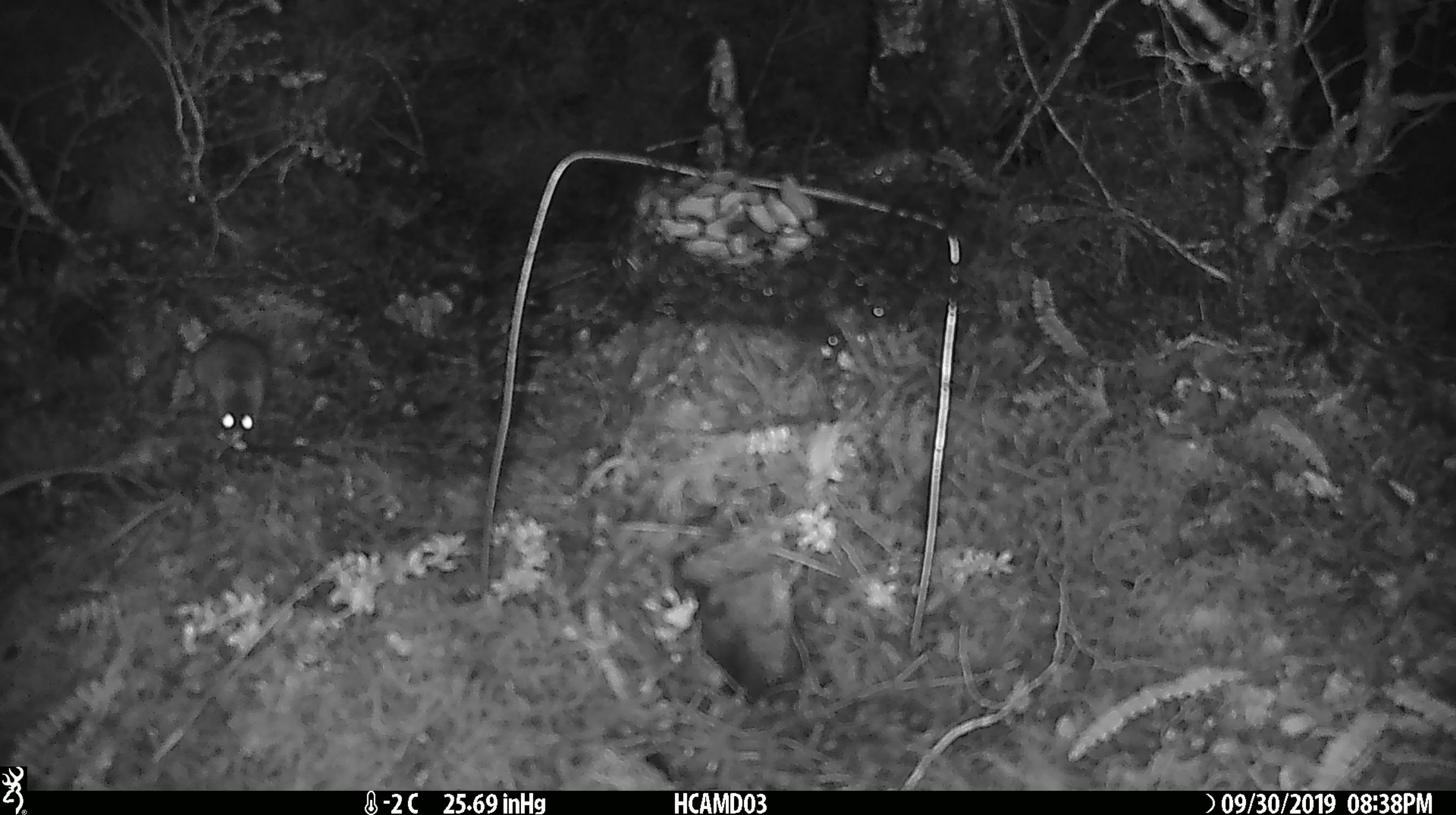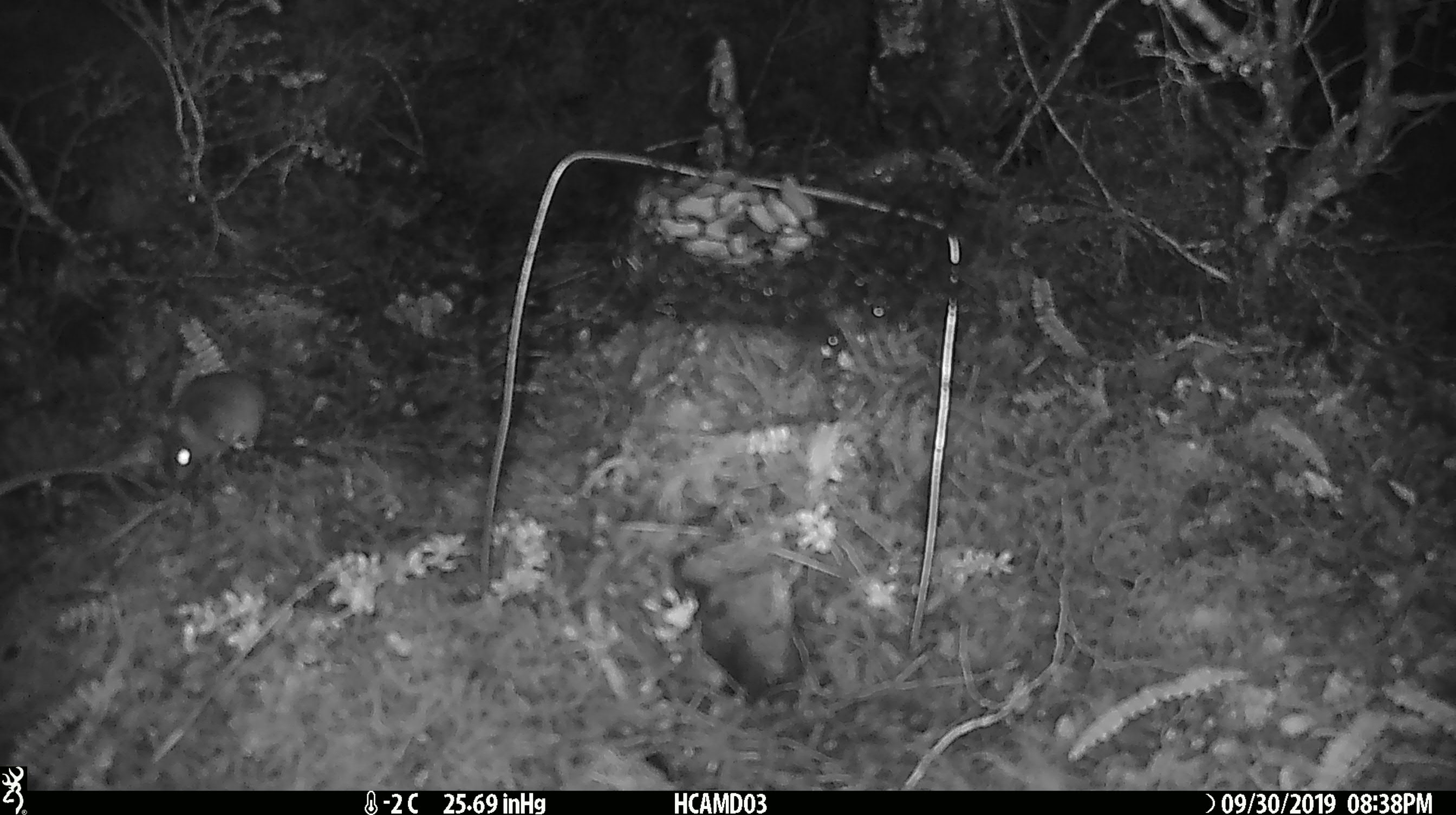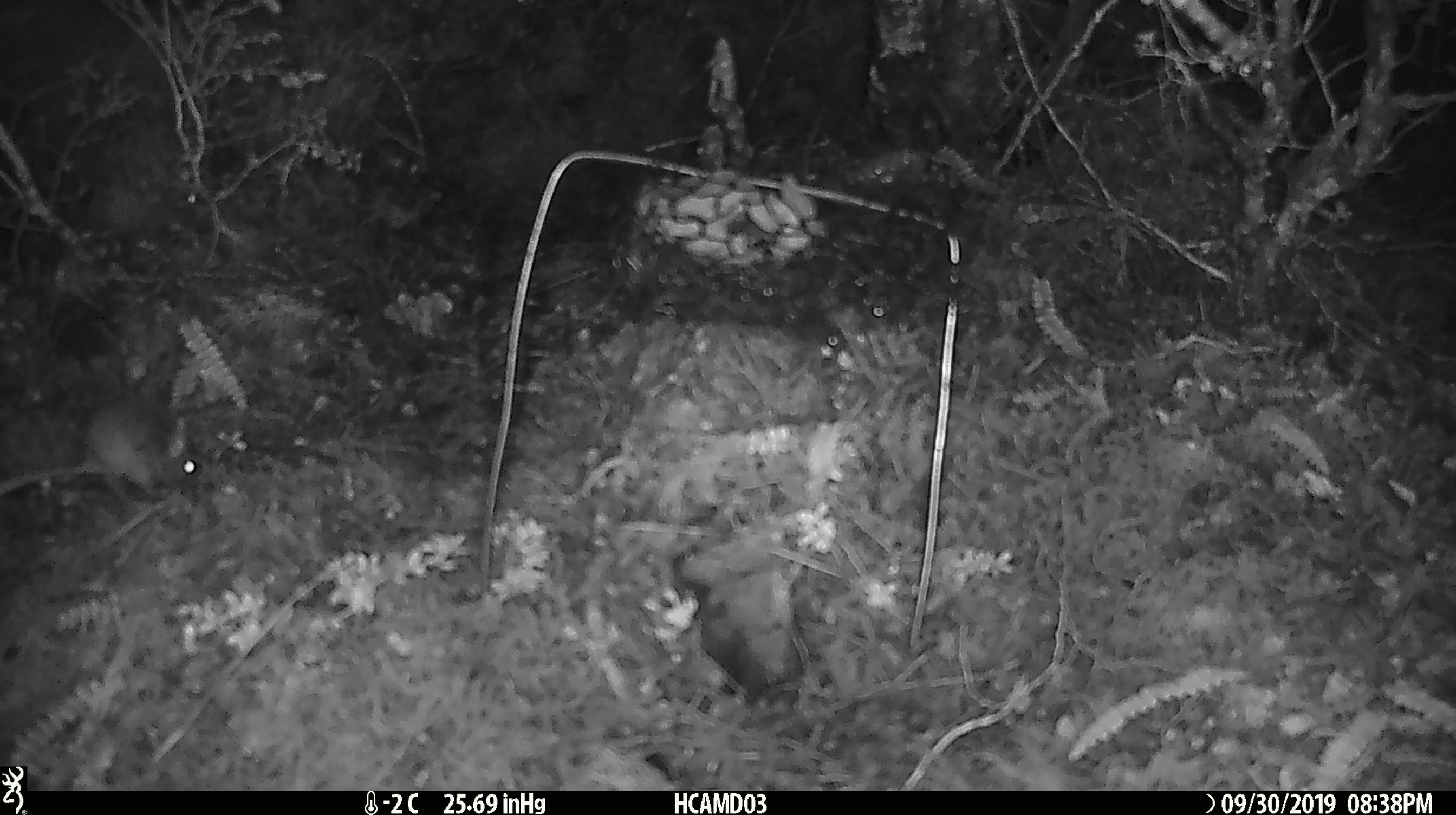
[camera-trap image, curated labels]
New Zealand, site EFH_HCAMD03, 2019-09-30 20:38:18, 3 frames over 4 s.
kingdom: Animalia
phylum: Chordata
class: Mammalia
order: Rodentia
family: Muridae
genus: Mus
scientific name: Mus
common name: mouse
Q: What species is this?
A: Mouse (Mus).